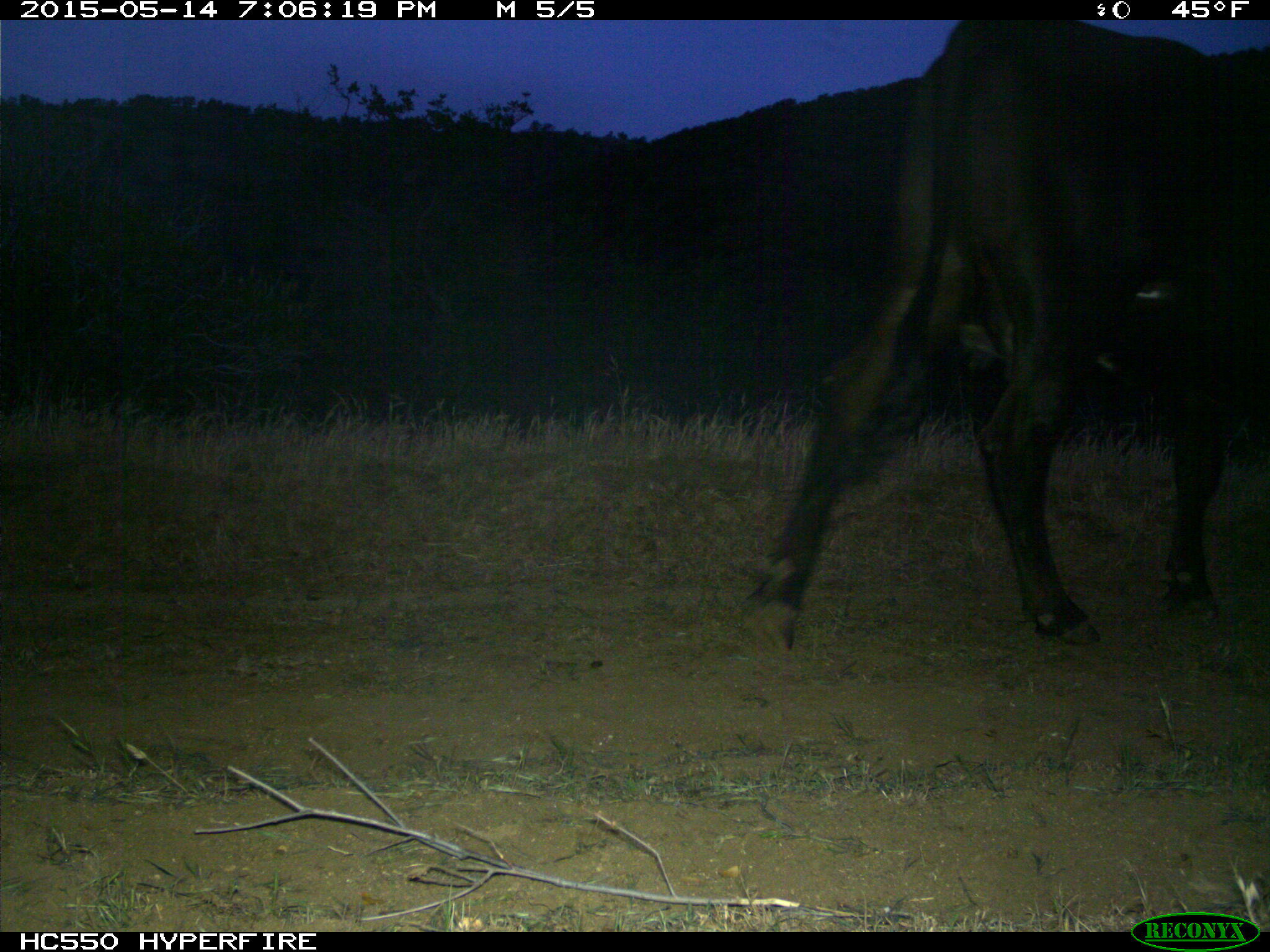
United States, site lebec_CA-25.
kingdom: Animalia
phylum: Chordata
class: Mammalia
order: Artiodactyla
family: Bovidae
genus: Bos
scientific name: Bos taurus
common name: domestic cow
Bos taurus (domestic cow).